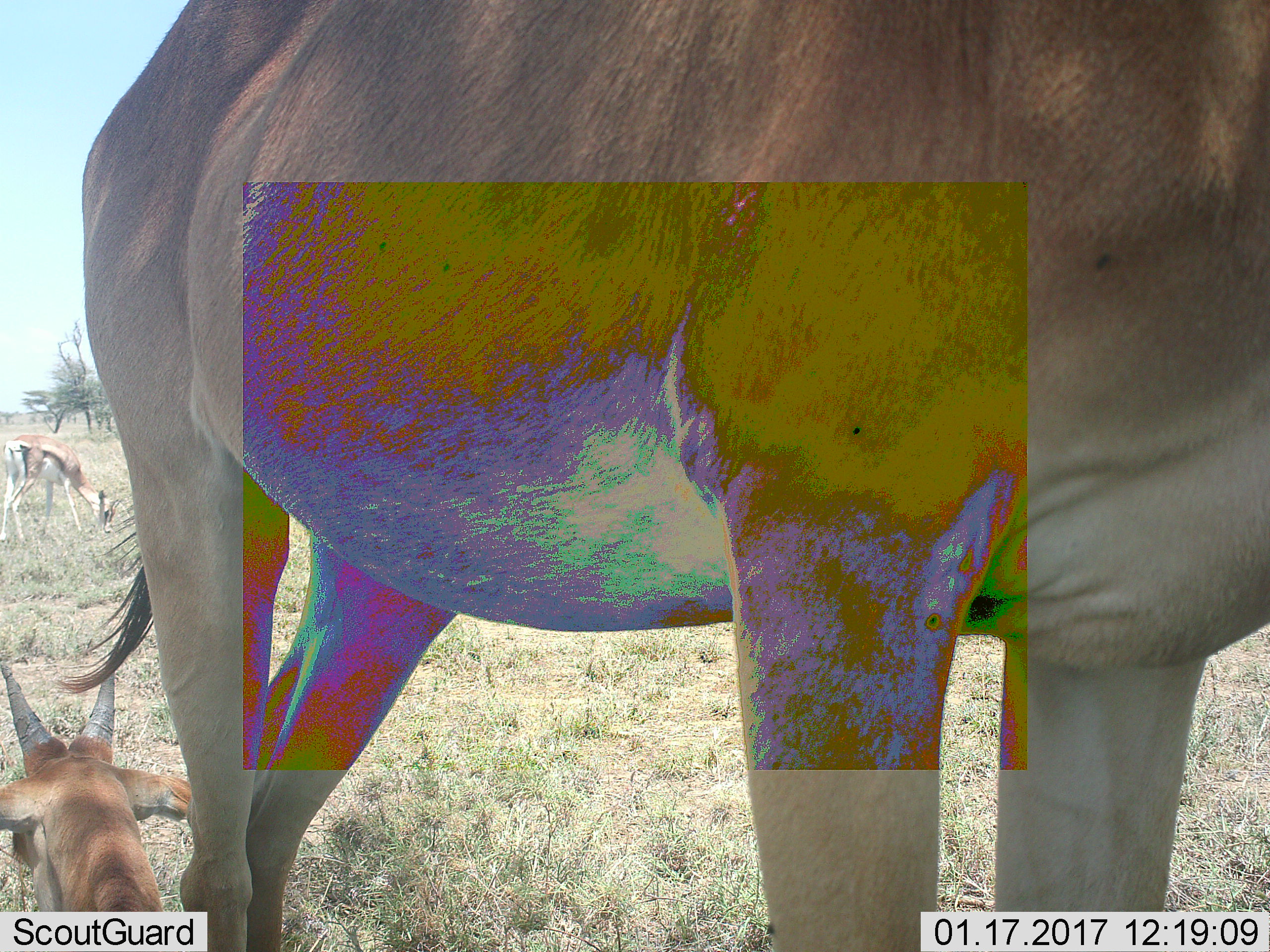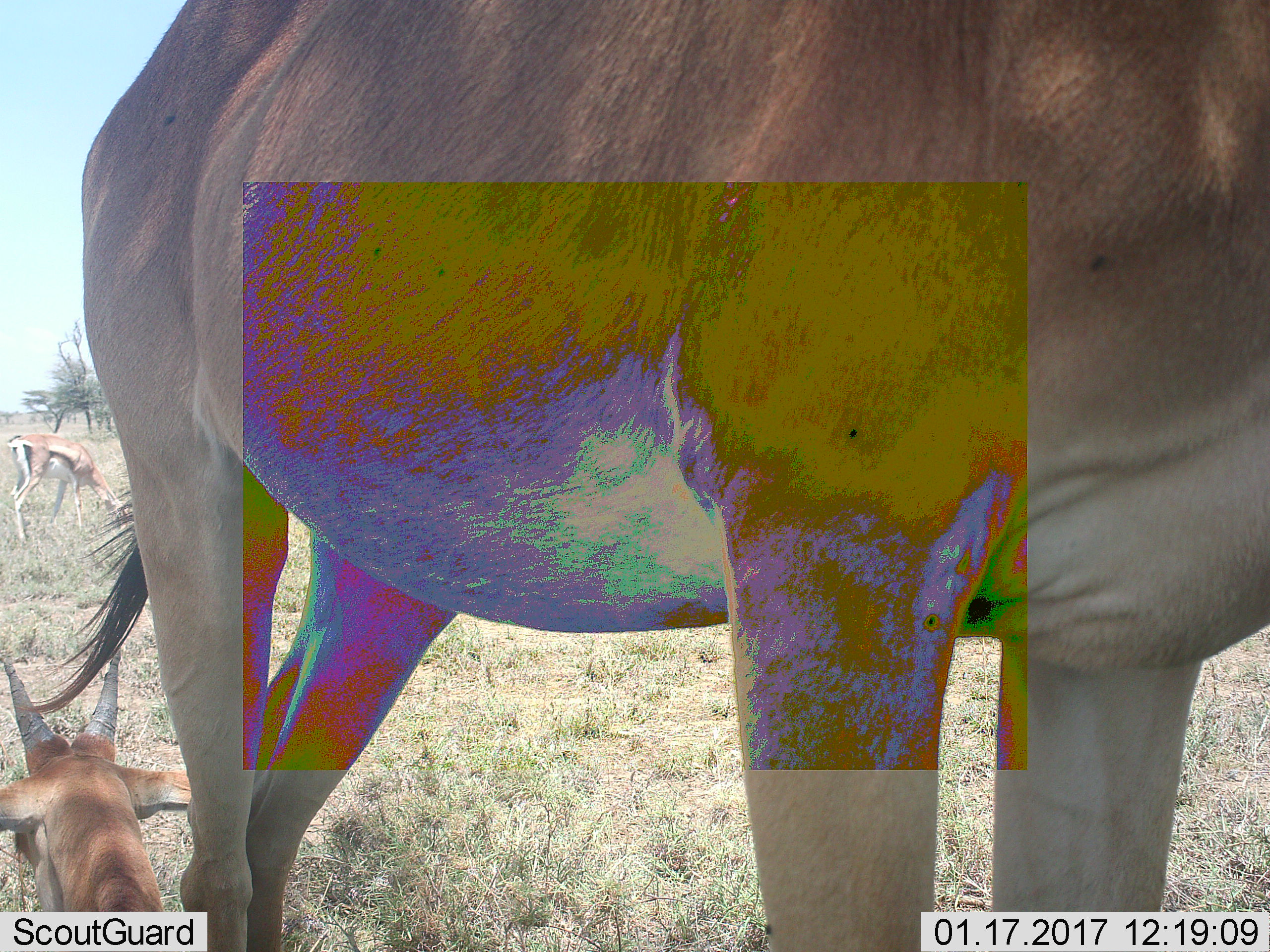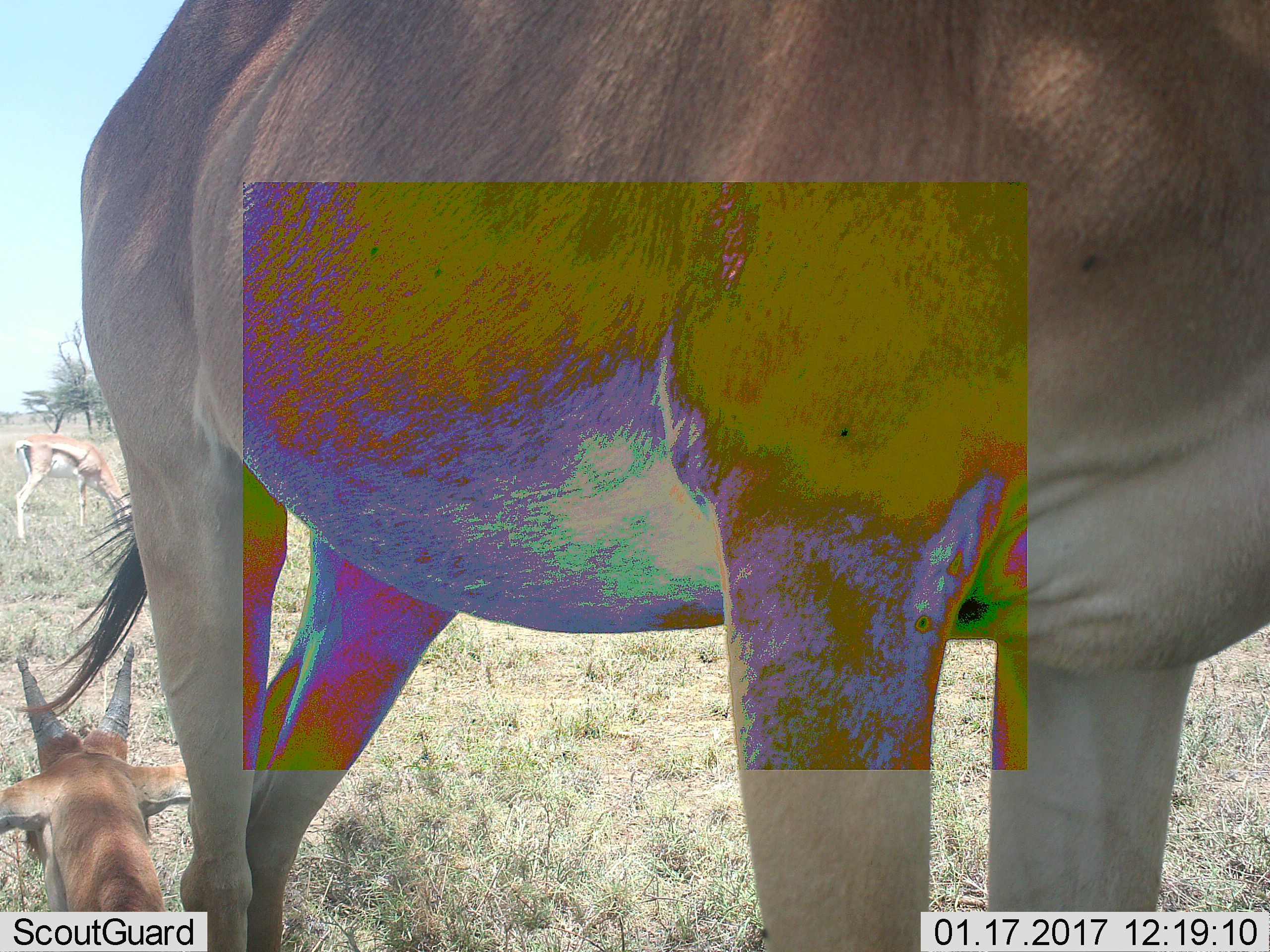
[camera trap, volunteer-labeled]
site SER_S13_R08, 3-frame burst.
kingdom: Animalia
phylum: Chordata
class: Mammalia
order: Artiodactyla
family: Bovidae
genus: Eudorcas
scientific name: Eudorcas thomsonii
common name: thomson's gazelle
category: gazellethomsons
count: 1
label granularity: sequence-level